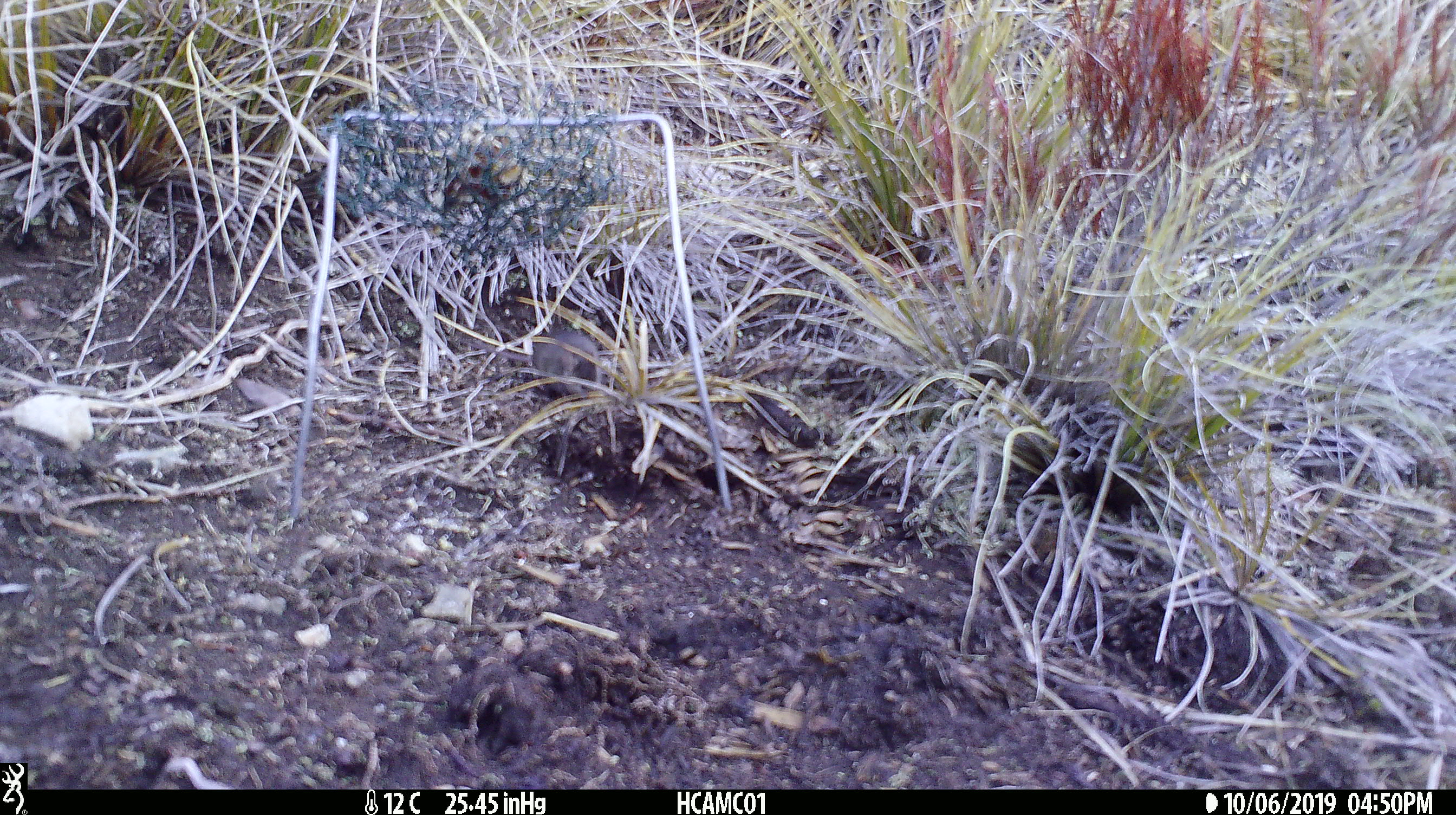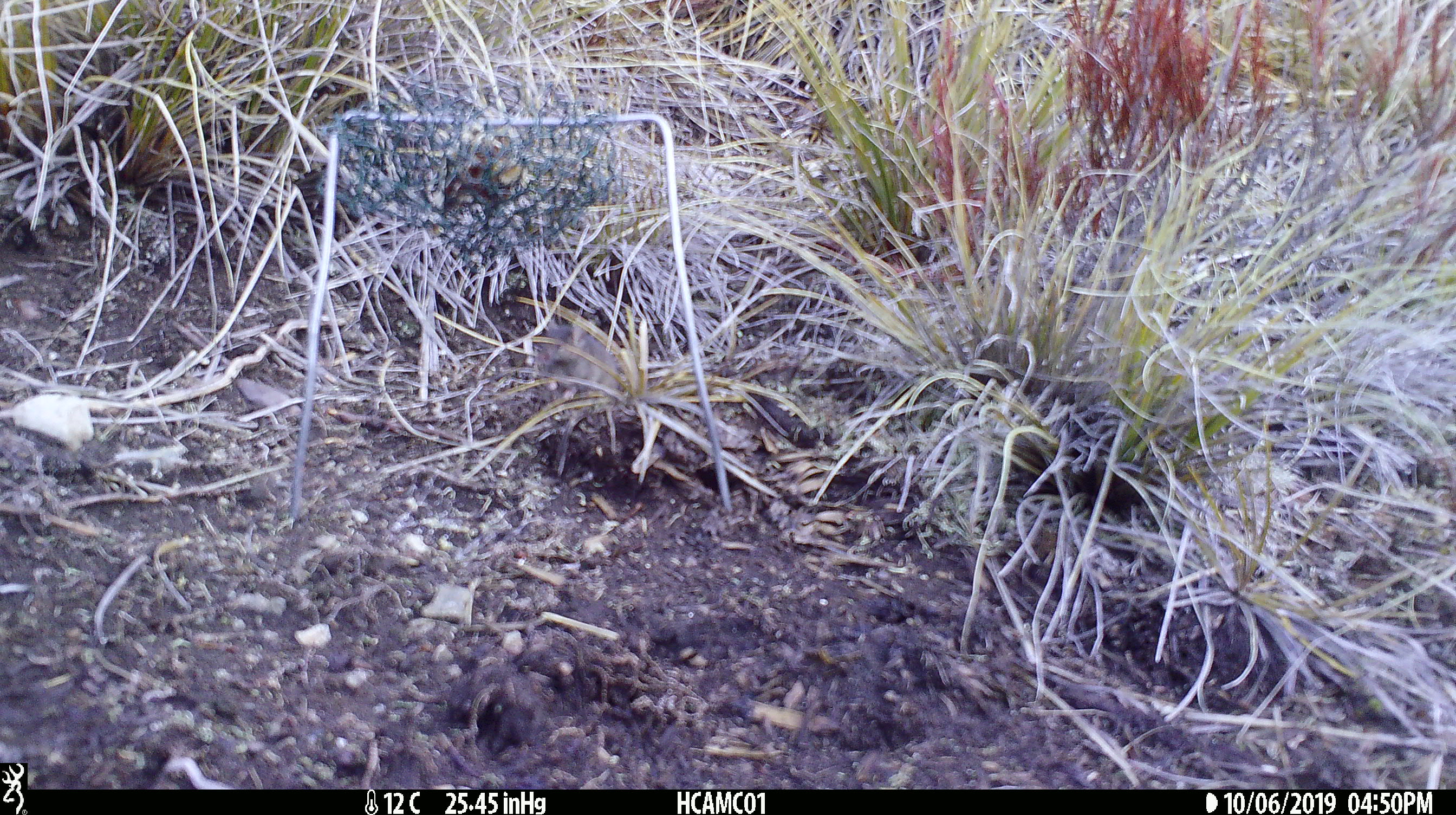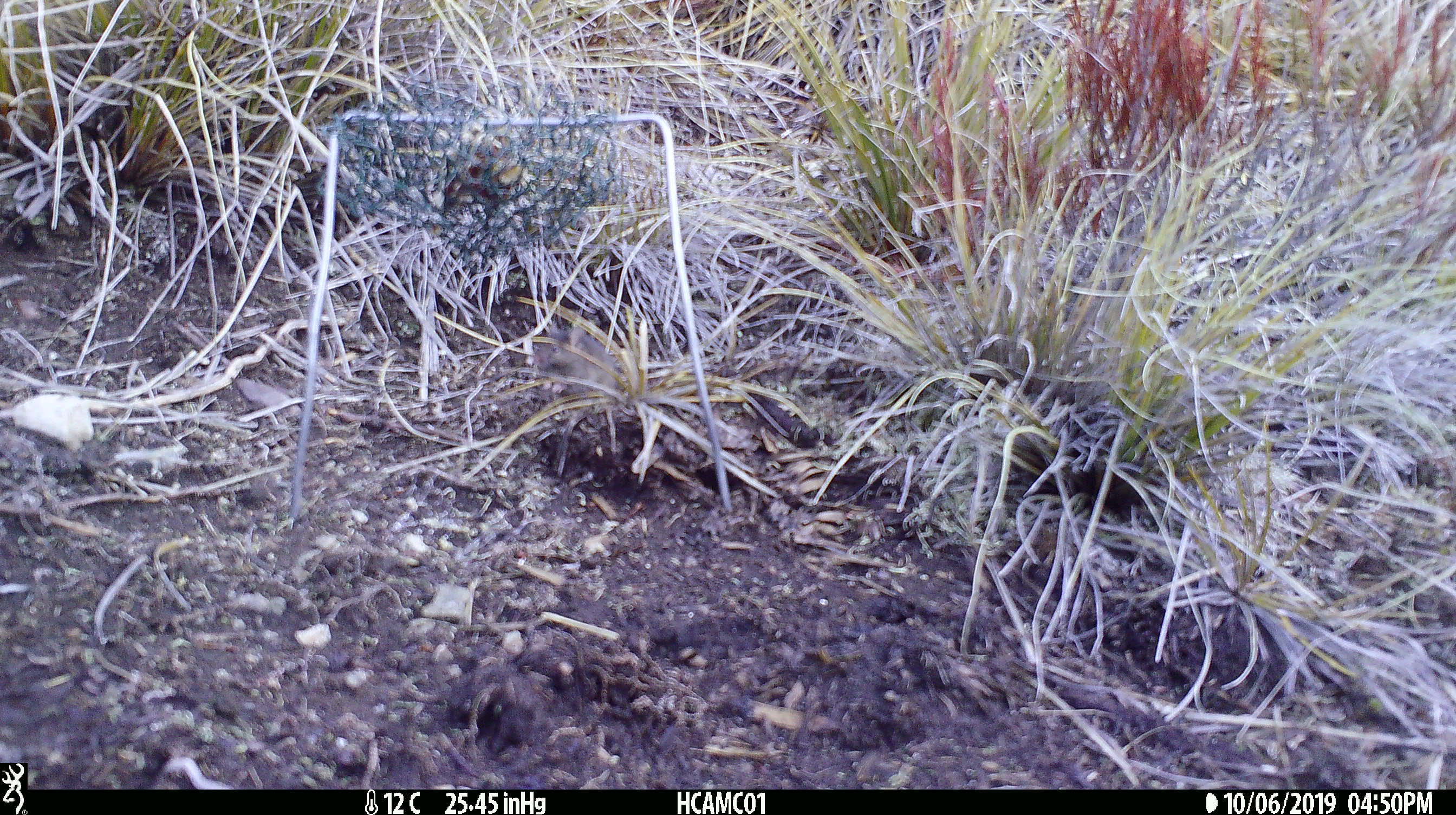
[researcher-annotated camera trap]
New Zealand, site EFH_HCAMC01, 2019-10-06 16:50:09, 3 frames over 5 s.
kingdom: Animalia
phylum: Chordata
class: Mammalia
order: Rodentia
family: Muridae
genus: Mus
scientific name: Mus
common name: mouse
Mouse (Mus).